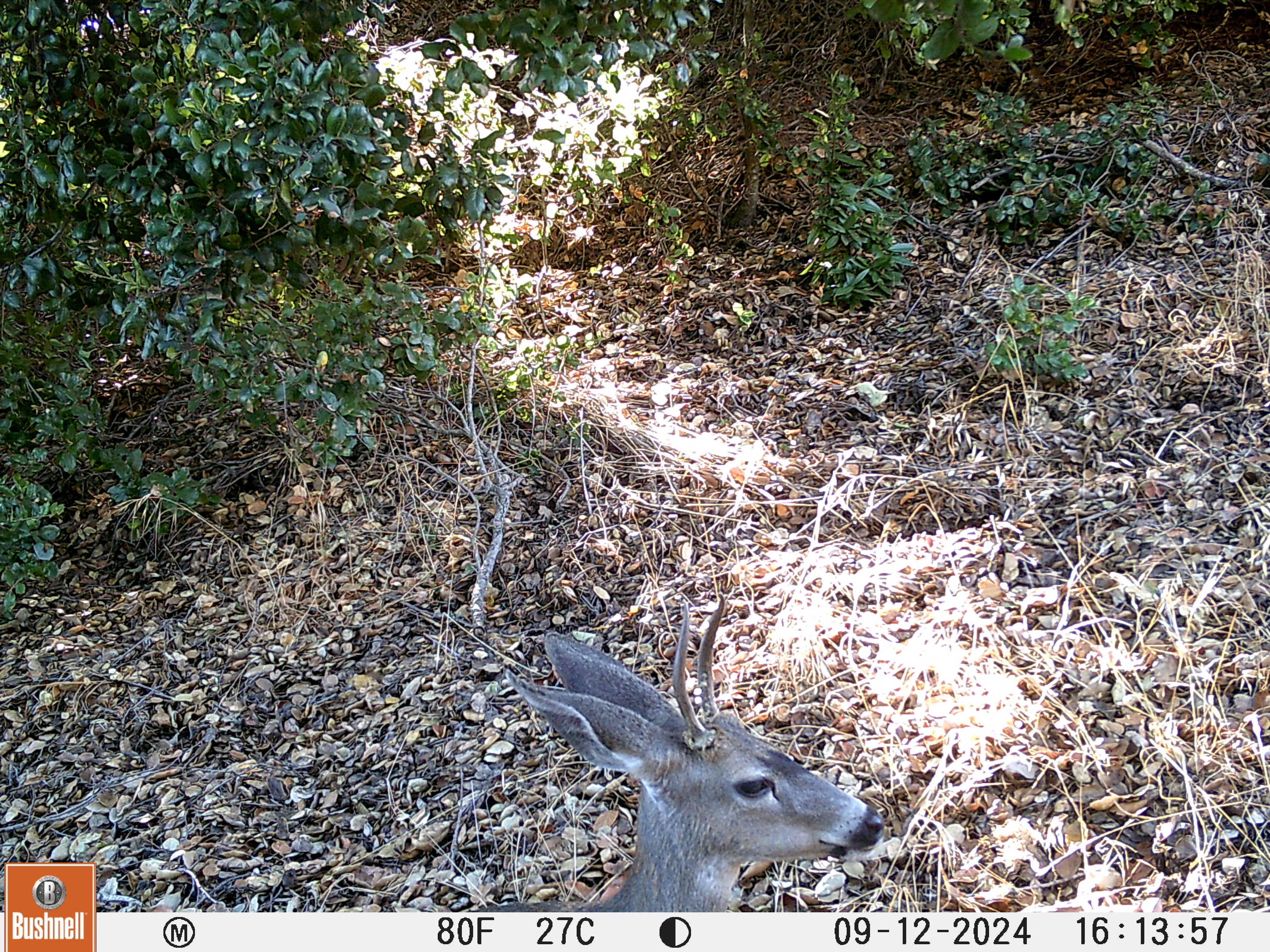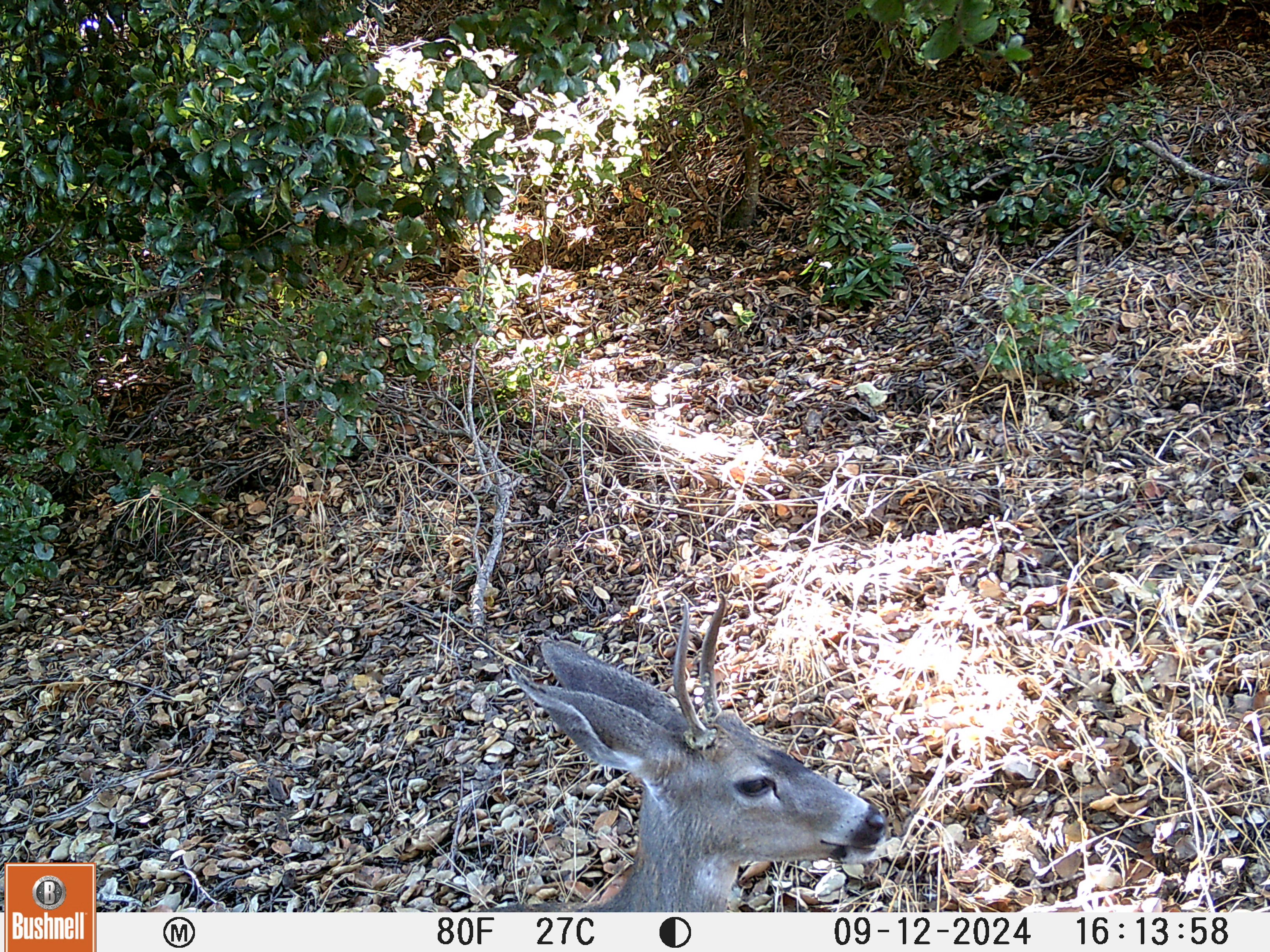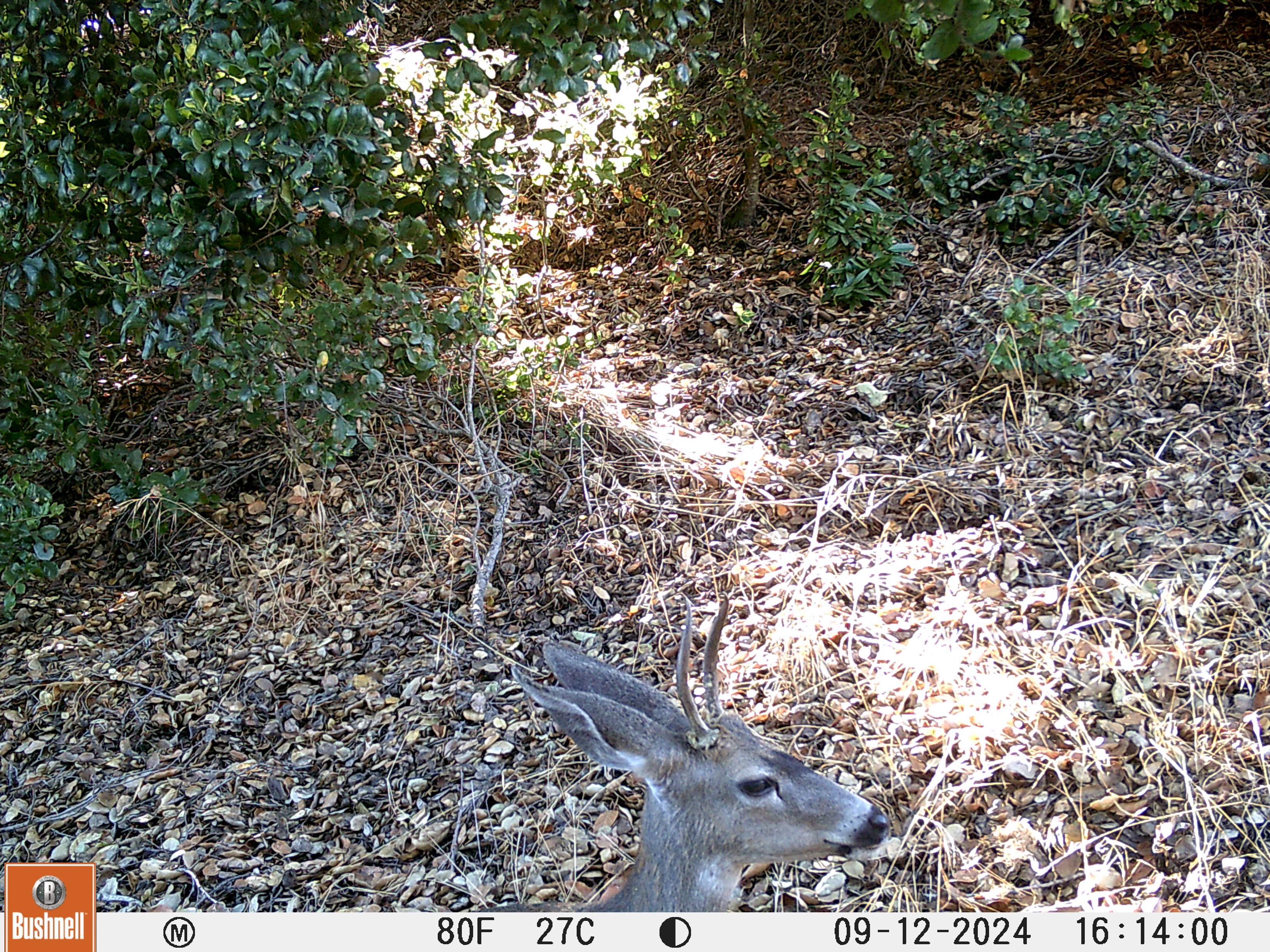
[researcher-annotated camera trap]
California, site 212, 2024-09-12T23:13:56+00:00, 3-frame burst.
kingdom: Animalia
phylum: Chordata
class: Mammalia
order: Artiodactyla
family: Cervidae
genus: Odocoileus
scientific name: Odocoileus hemionus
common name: mule deer